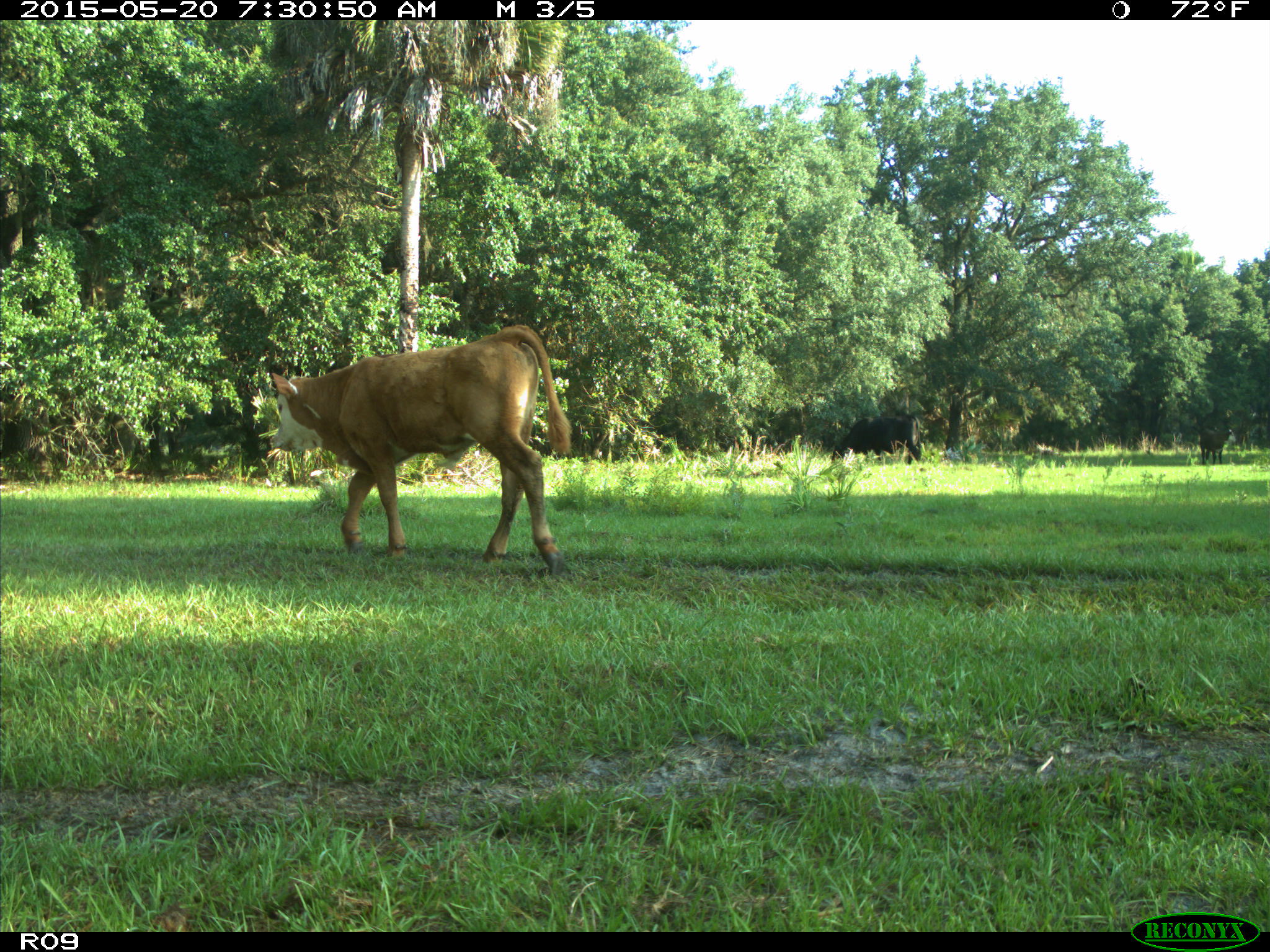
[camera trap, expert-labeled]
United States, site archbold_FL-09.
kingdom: Animalia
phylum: Chordata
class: Mammalia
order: Artiodactyla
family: Bovidae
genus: Bos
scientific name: Bos taurus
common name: domestic cow